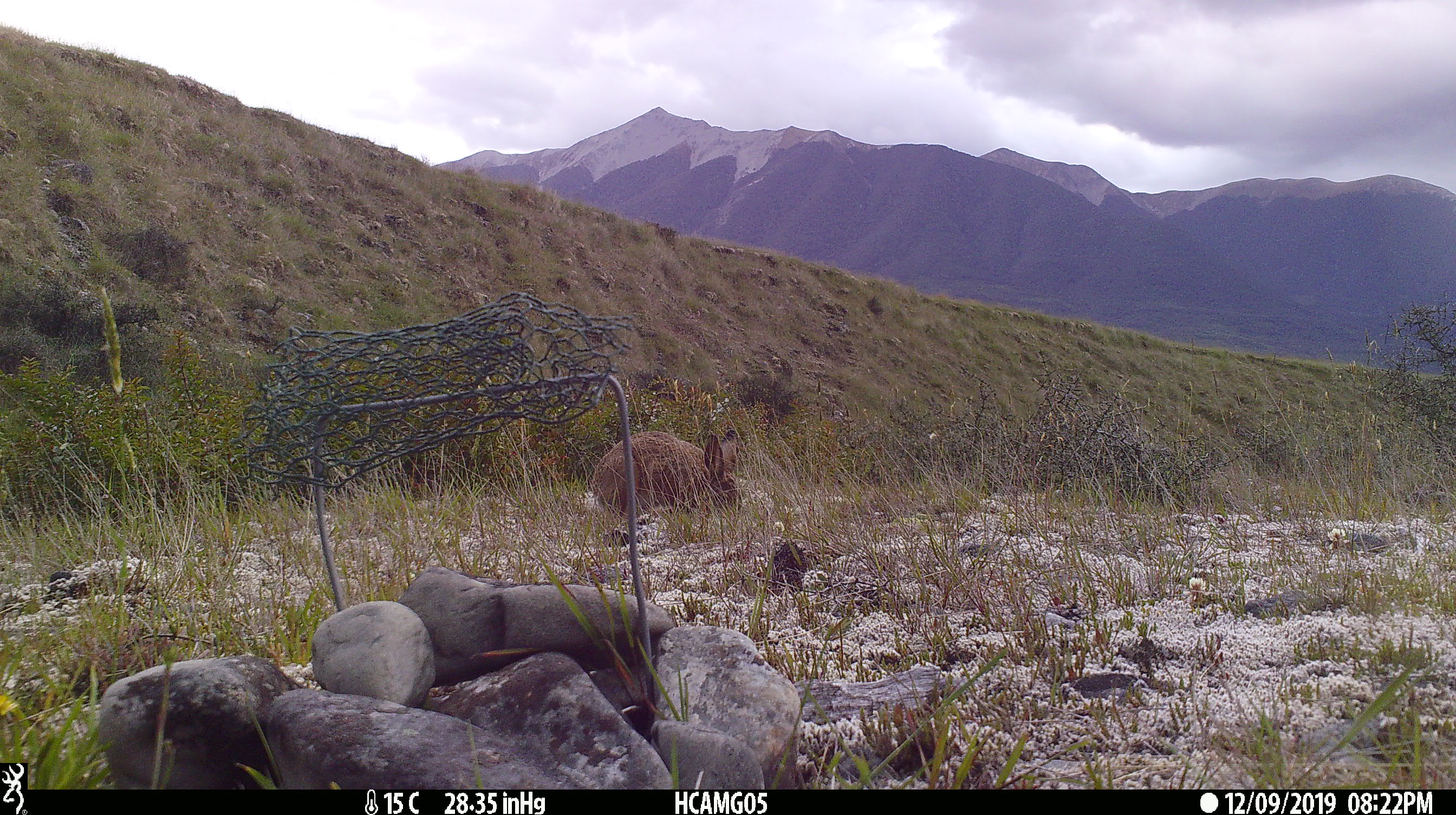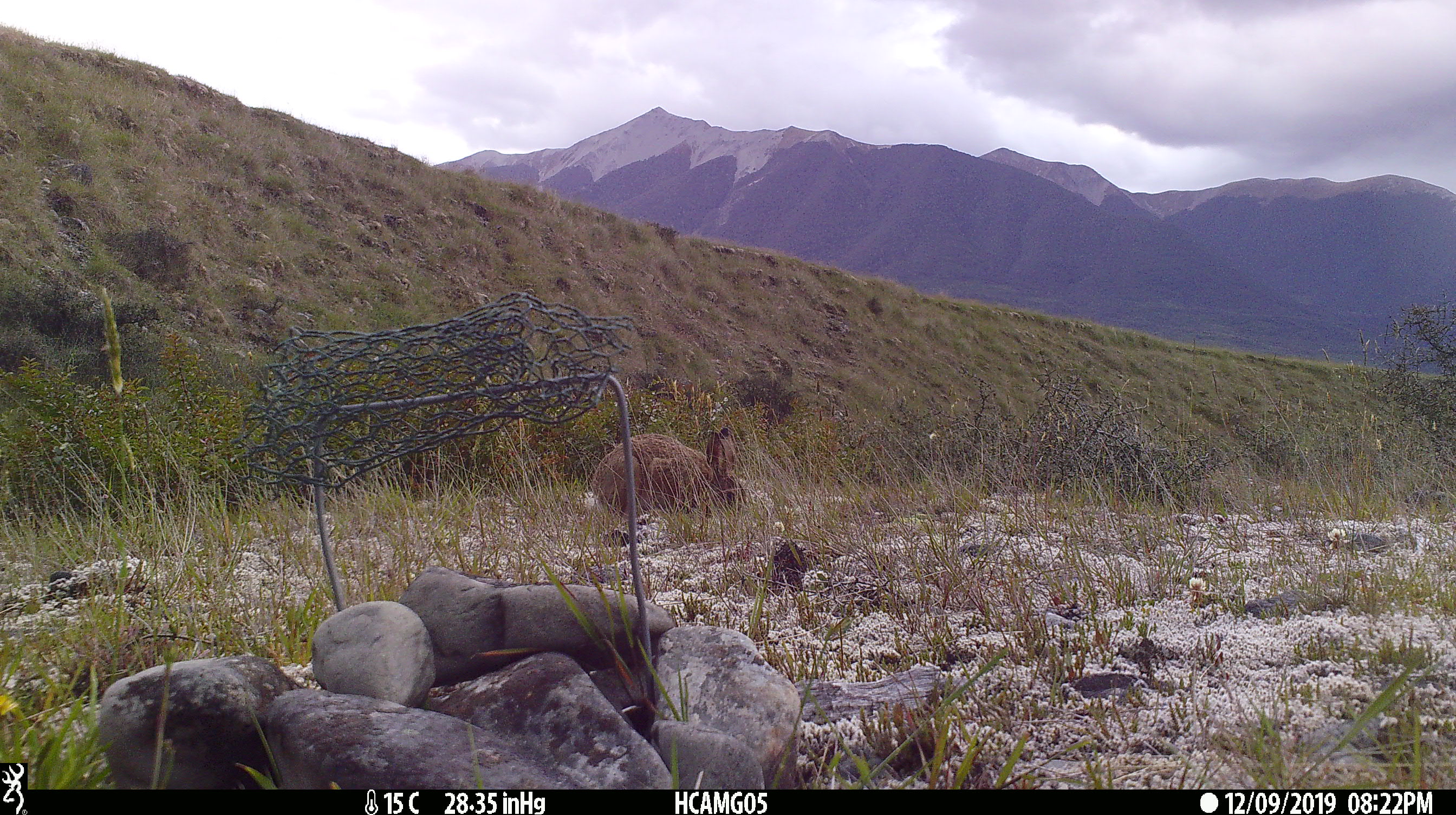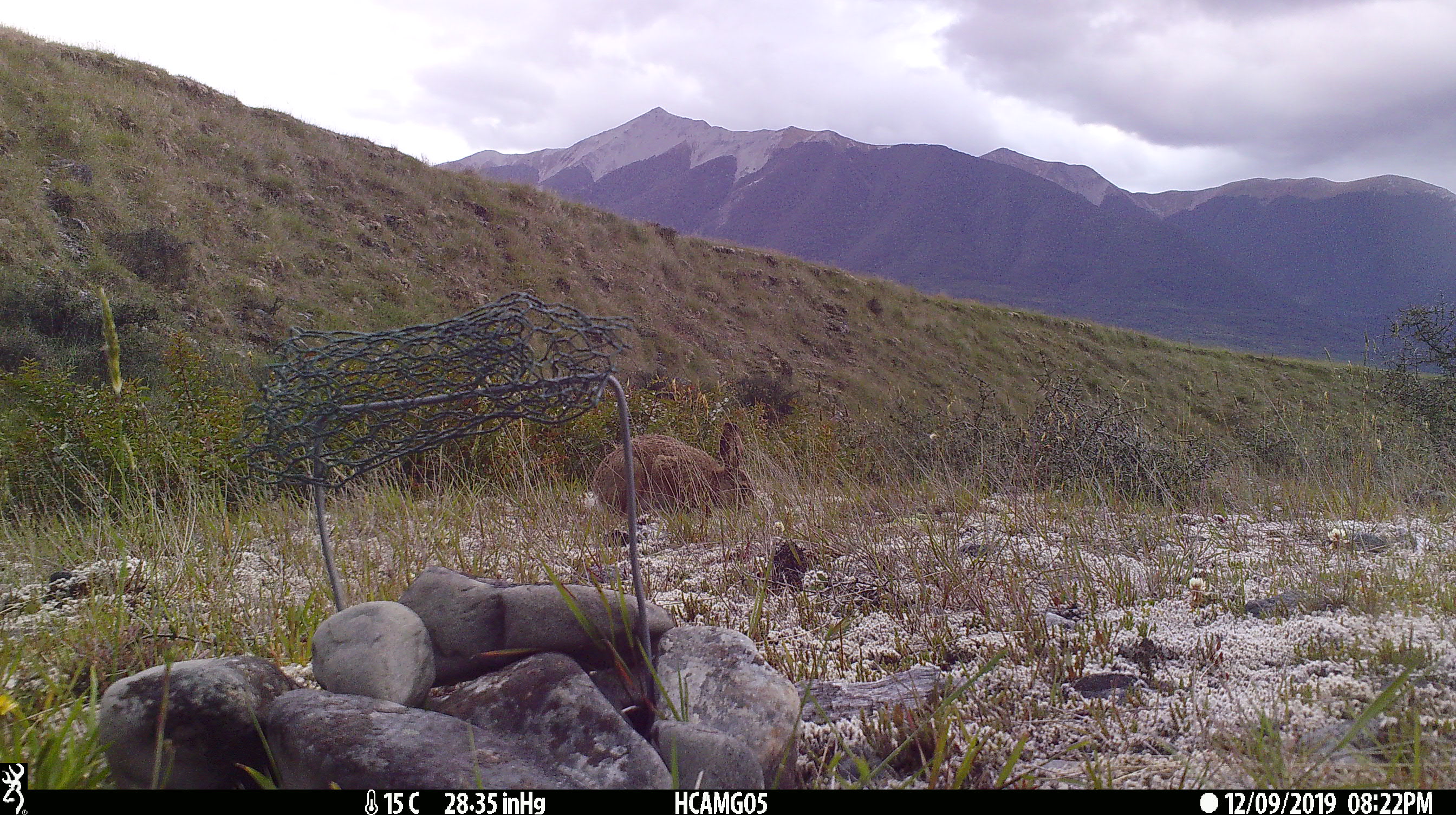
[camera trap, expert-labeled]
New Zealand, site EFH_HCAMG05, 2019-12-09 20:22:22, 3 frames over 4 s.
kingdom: Animalia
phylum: Chordata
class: Mammalia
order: Lagomorpha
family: Leporidae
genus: Lepus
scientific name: Lepus europaeus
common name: brown hare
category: hare